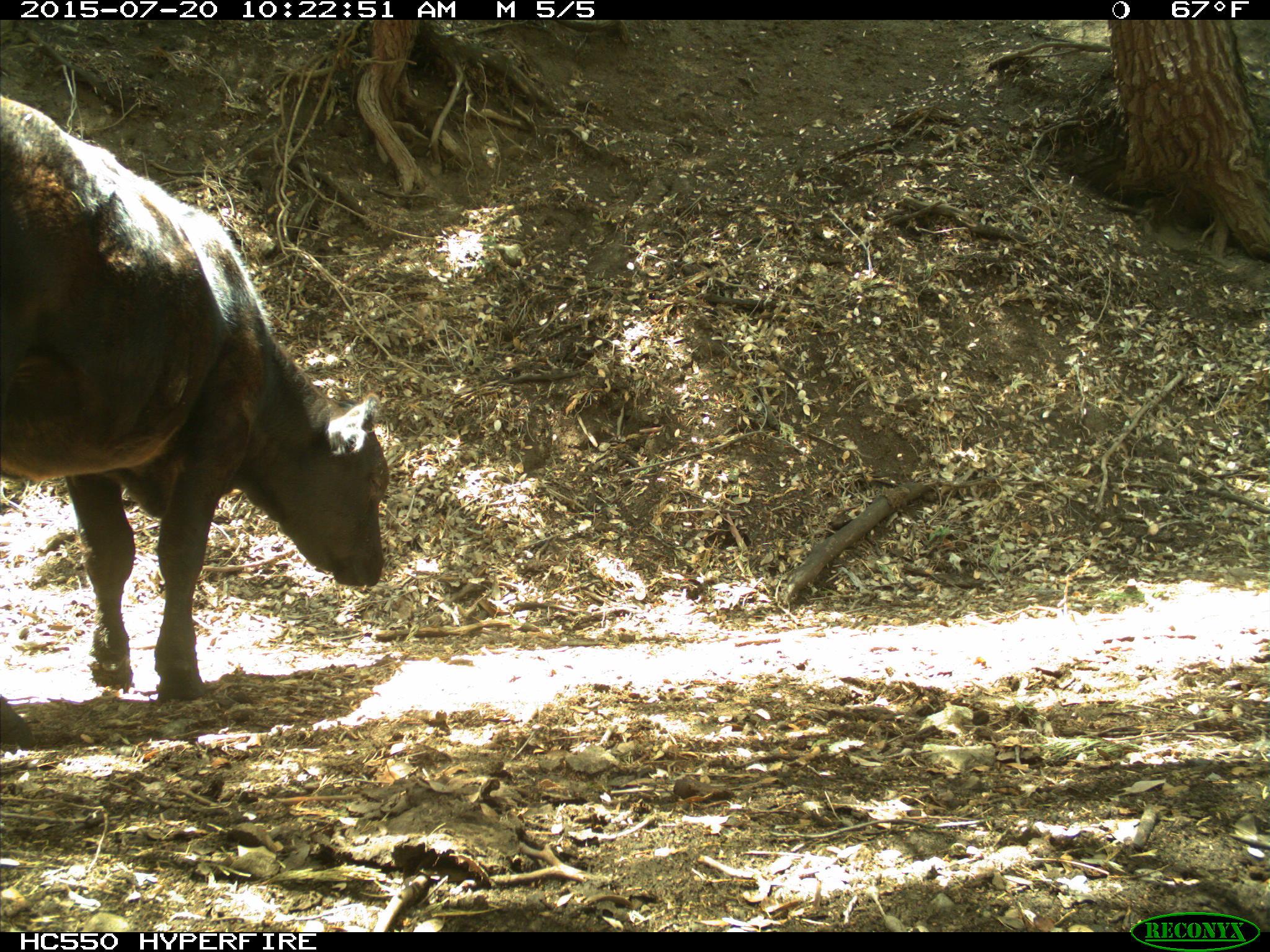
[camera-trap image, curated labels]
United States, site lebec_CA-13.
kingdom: Animalia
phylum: Chordata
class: Mammalia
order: Artiodactyla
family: Bovidae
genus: Bos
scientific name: Bos taurus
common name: domestic cow